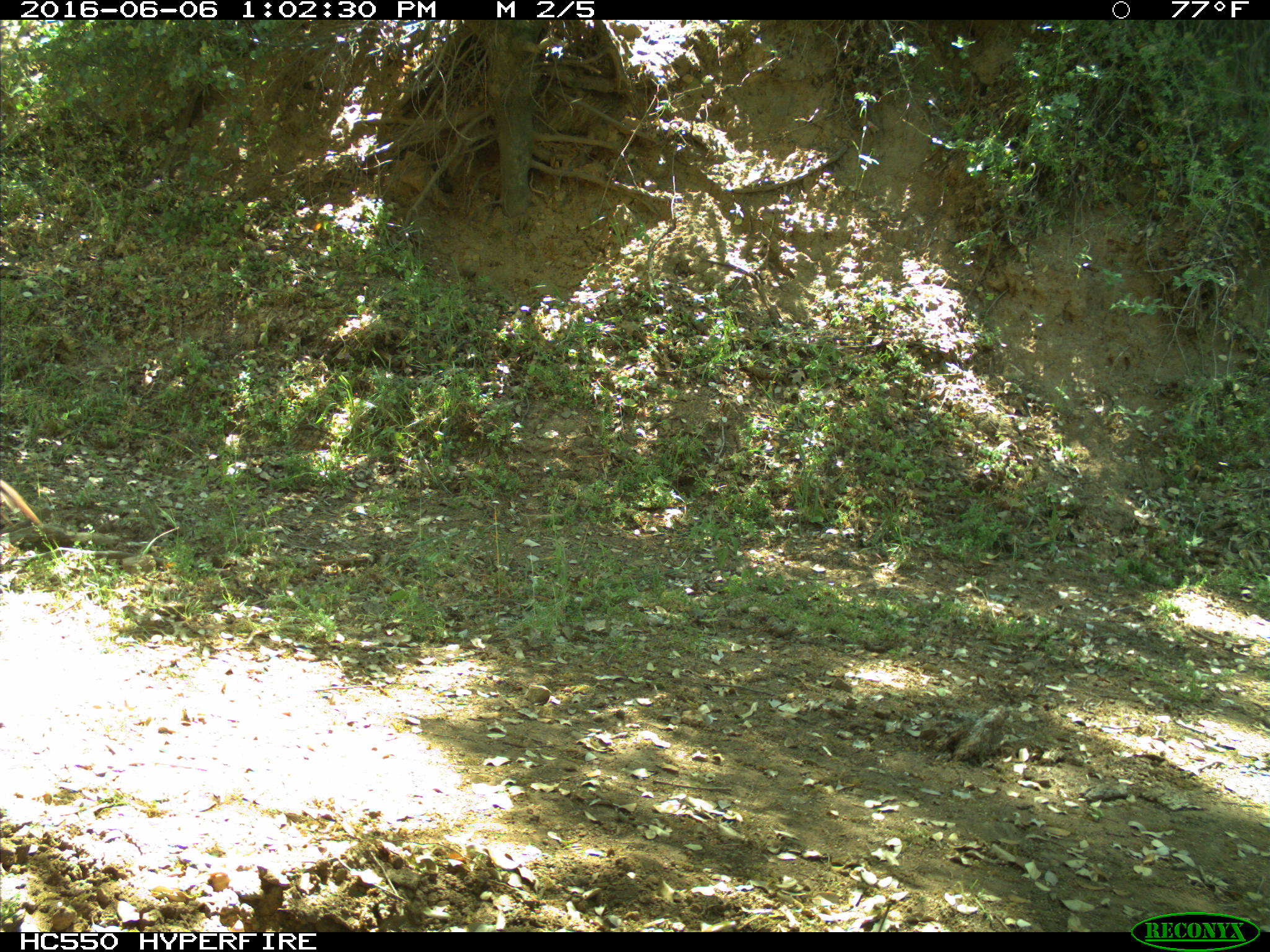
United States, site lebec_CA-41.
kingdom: Animalia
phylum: Chordata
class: Mammalia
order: Artiodactyla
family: Bovidae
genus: Bos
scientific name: Bos taurus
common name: domestic cow